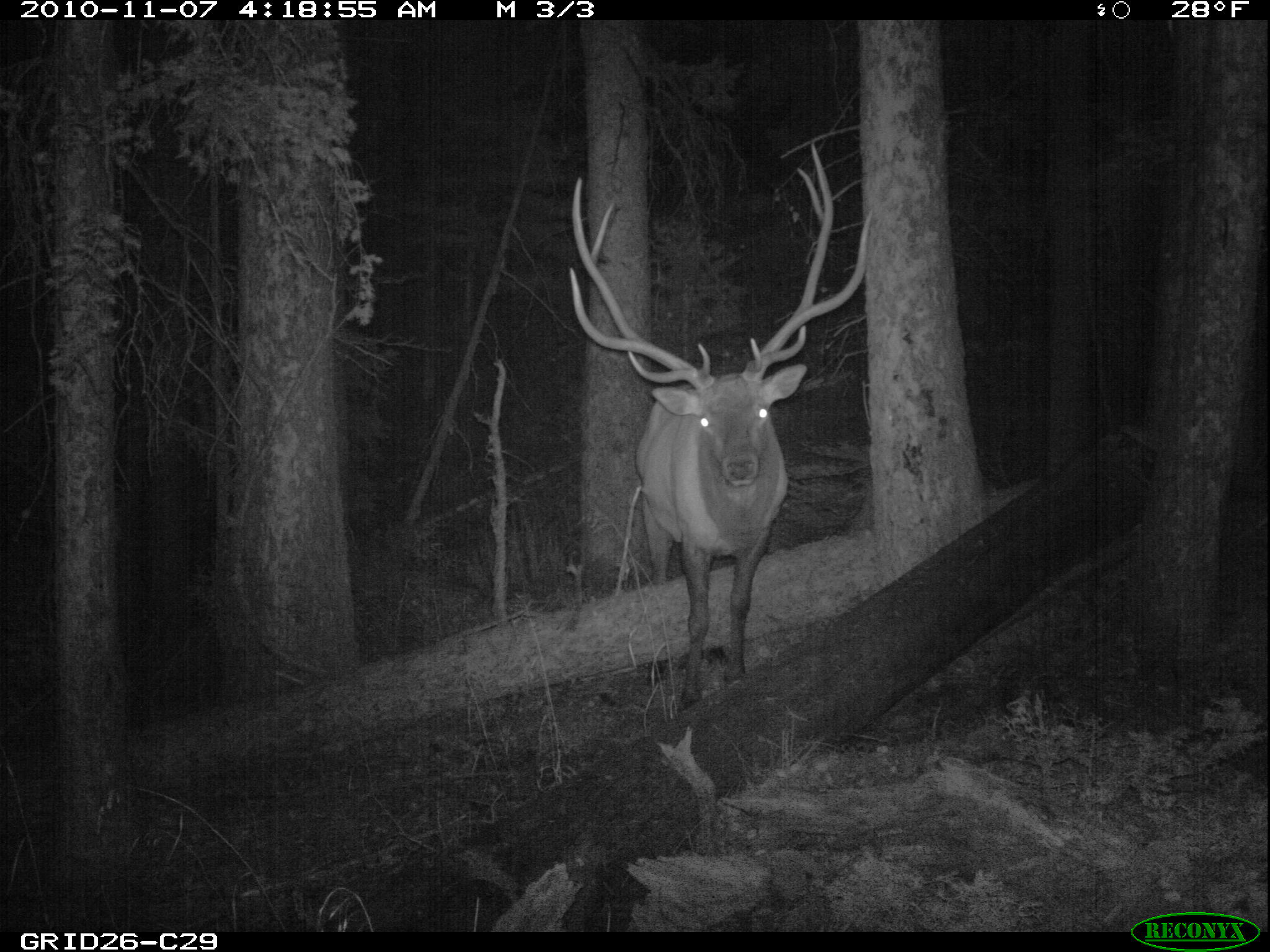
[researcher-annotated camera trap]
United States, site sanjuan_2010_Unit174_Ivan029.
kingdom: Animalia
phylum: Chordata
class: Mammalia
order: Artiodactyla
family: Cervidae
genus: Cervus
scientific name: Cervus elaphus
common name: red deer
Cervus elaphus (red deer).